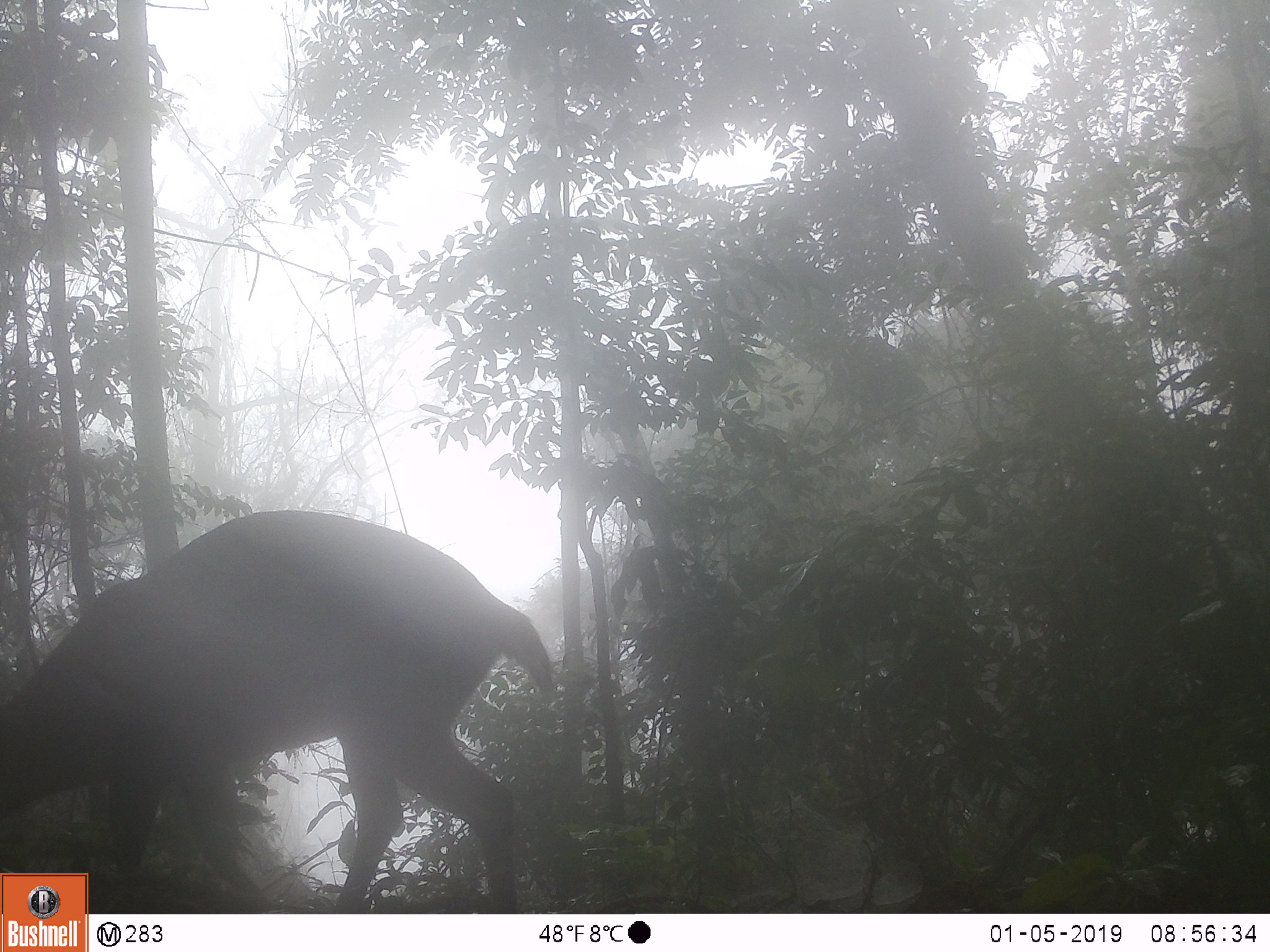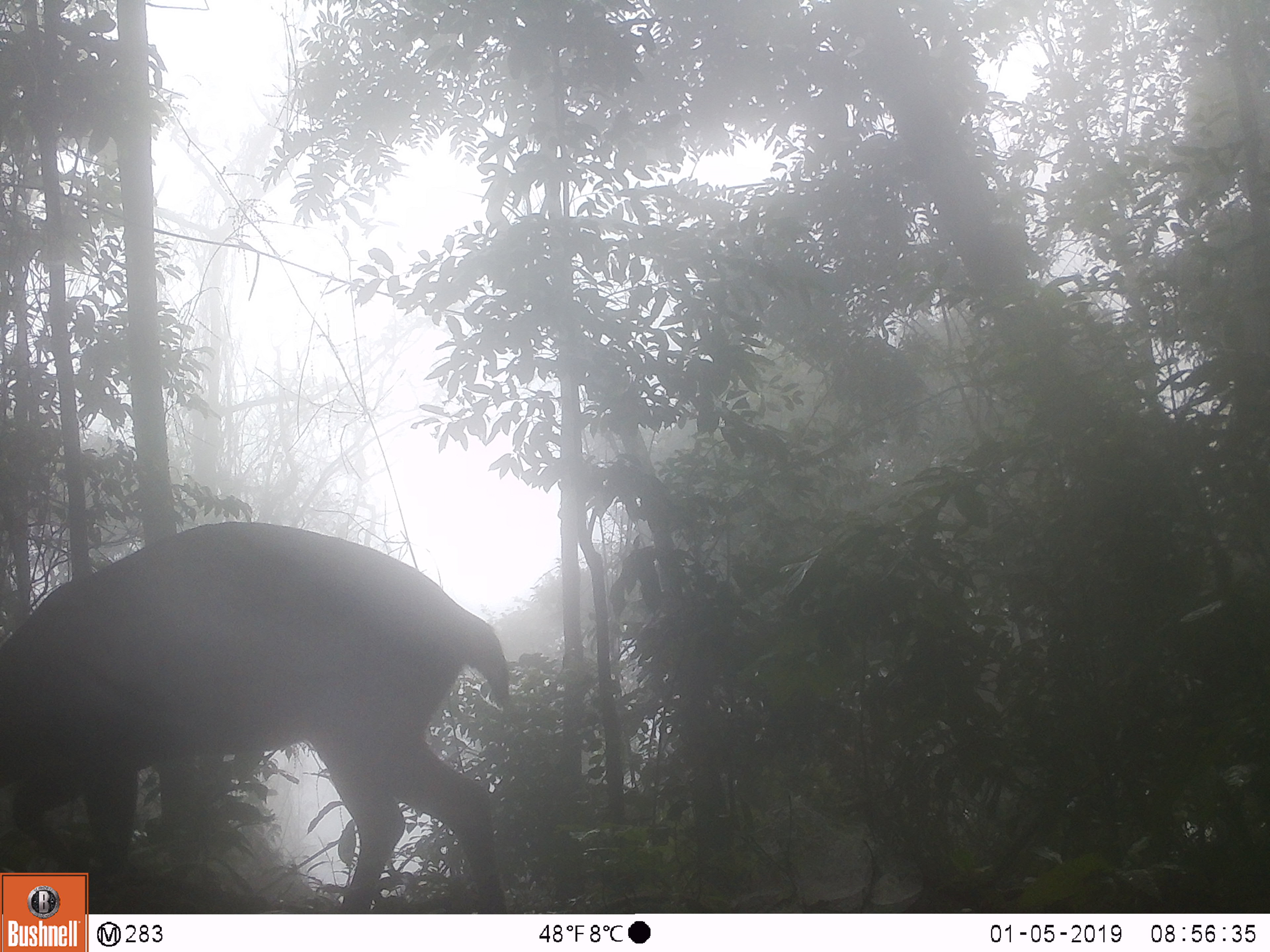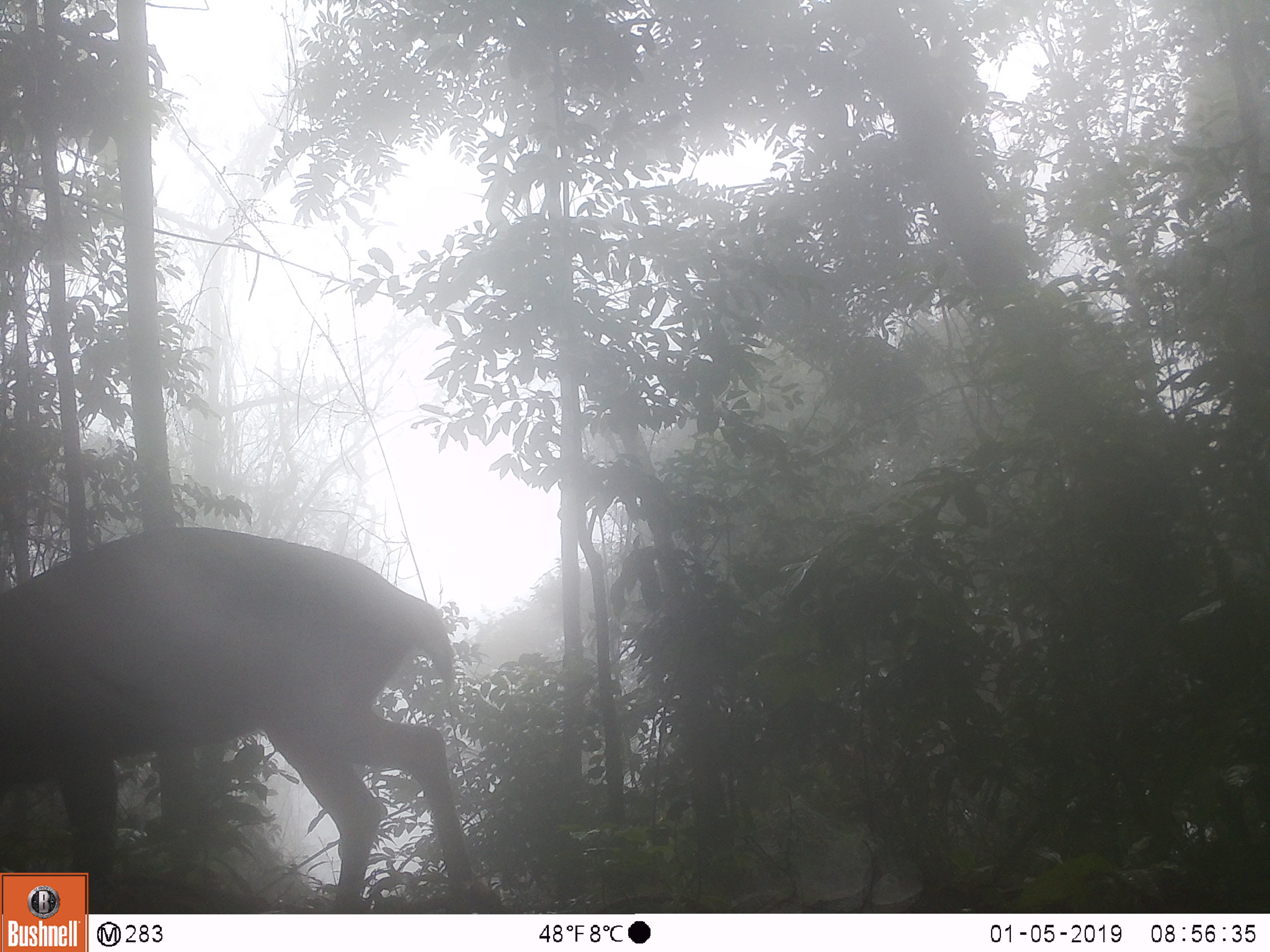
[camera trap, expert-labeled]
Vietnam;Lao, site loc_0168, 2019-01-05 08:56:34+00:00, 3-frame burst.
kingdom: Animalia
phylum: Chordata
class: Mammalia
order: Artiodactyla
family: Cervidae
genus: Muntiacus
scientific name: Muntiacus vuquangensis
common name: large-antlered muntjac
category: large antlered muntjac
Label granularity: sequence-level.